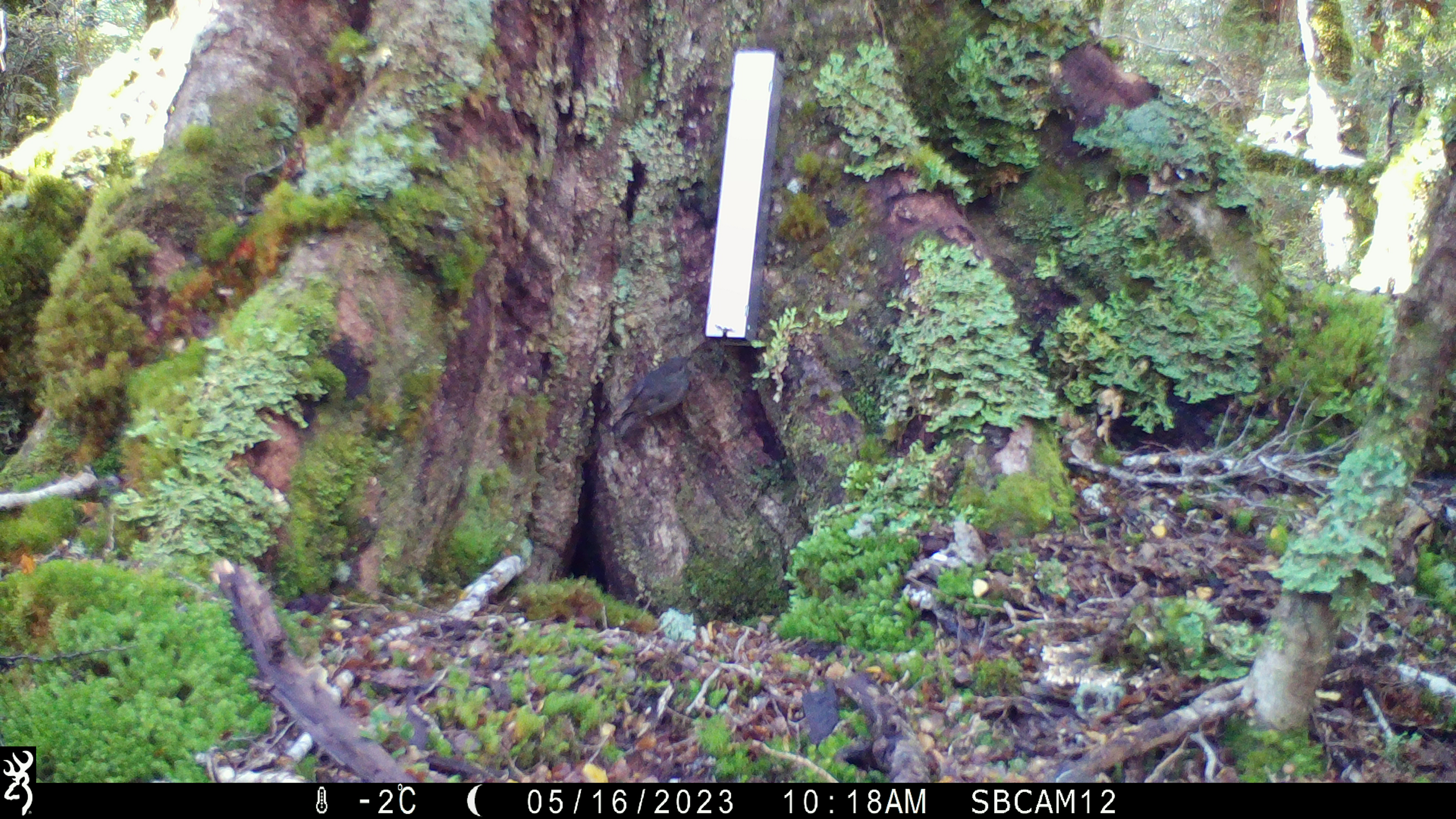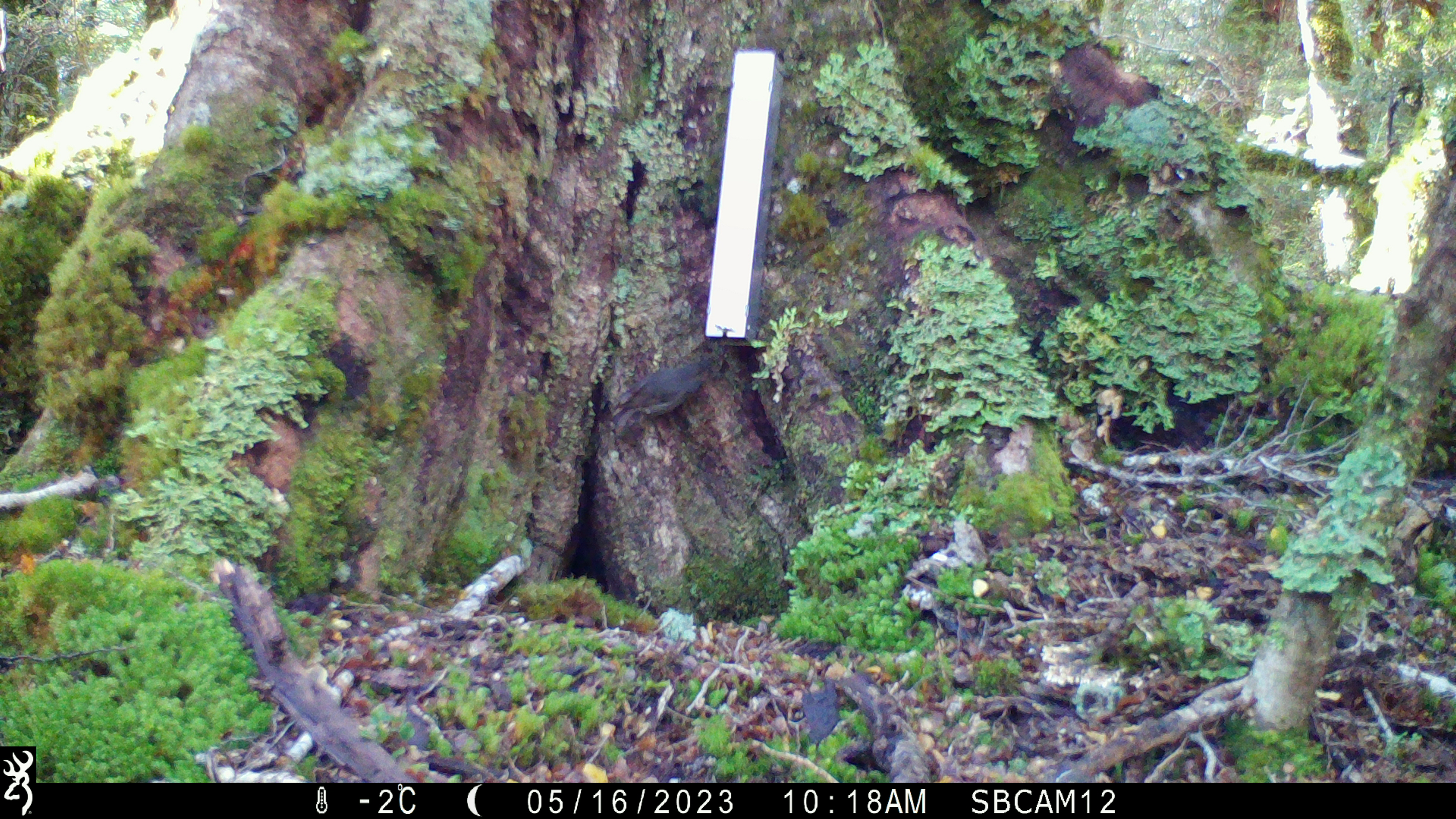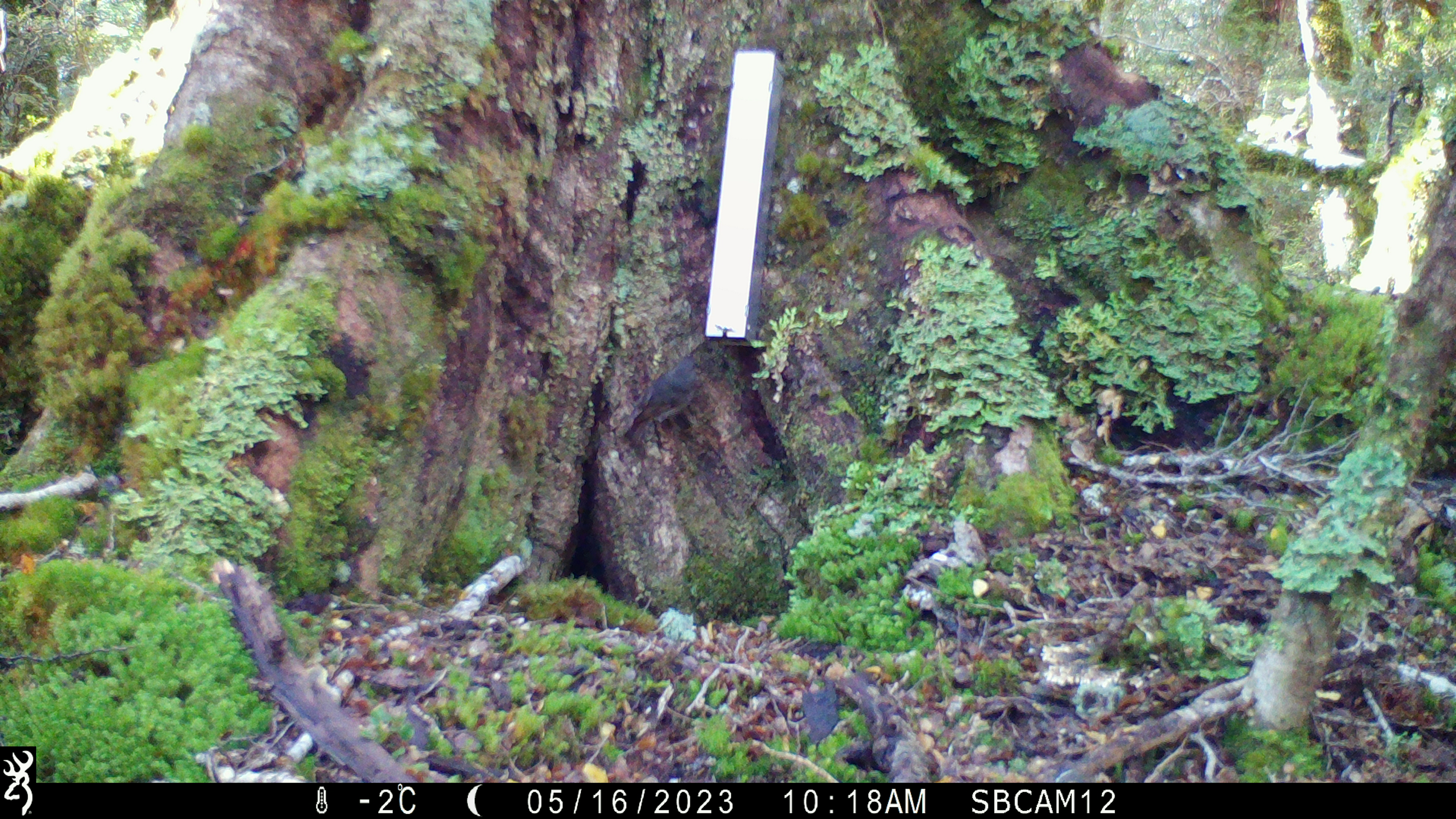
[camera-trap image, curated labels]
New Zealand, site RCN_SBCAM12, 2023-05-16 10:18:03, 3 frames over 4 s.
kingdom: Animalia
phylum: Chordata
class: Aves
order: Passeriformes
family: Petroicidae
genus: Petroica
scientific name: Petroica australis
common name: new zealand robin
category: robin